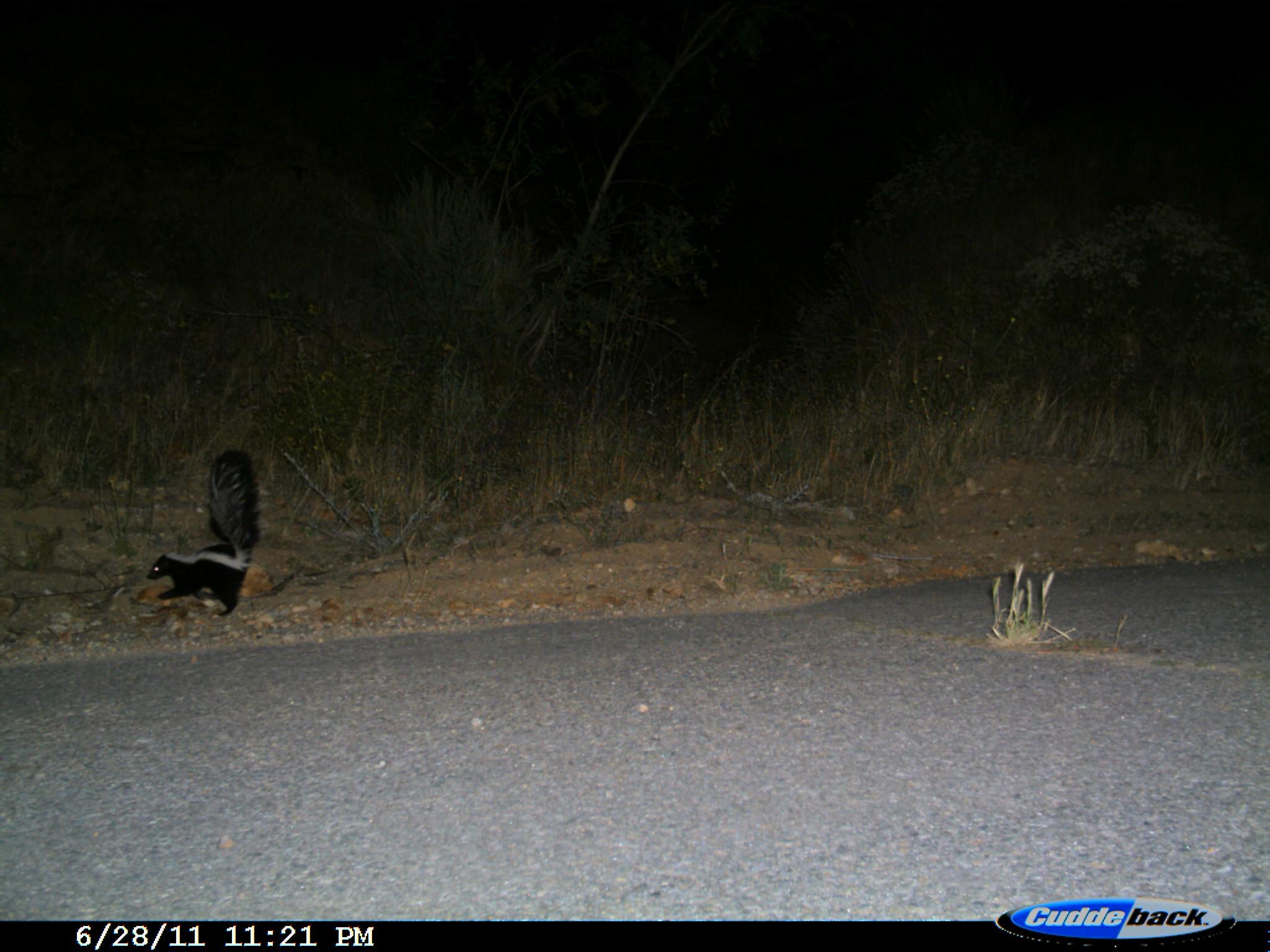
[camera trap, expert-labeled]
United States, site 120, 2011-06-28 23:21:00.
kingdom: Animalia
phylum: Chordata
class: Mammalia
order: Carnivora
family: Mephitidae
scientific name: Mephitidae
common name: skunk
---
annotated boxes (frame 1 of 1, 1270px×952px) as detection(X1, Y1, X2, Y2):
skunk: detection(138, 438, 278, 630)